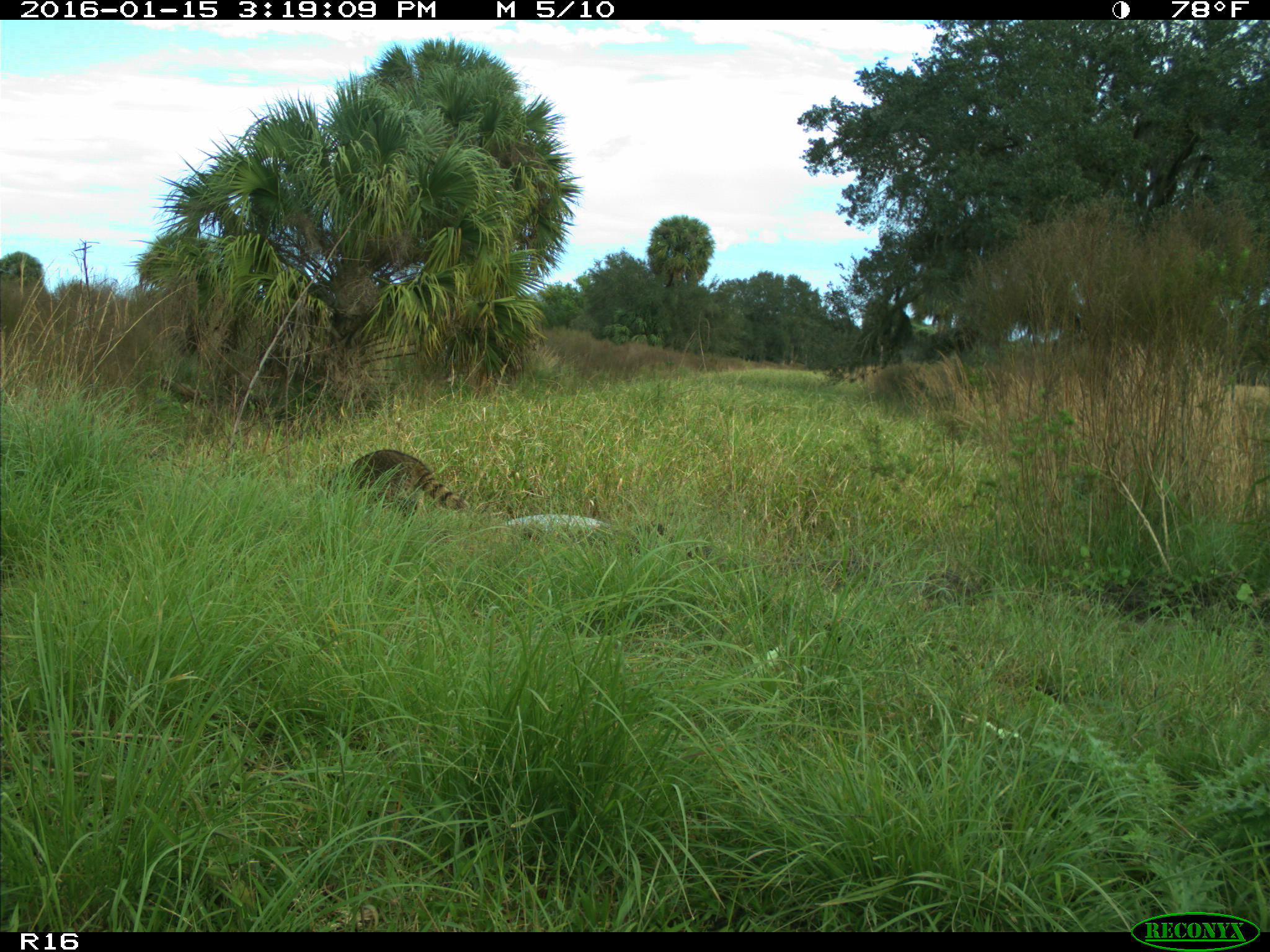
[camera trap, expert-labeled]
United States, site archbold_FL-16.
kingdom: Animalia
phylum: Chordata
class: Mammalia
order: Carnivora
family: Procyonidae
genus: Procyon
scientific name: Procyon lotor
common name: common raccoon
Procyon lotor (common raccoon).